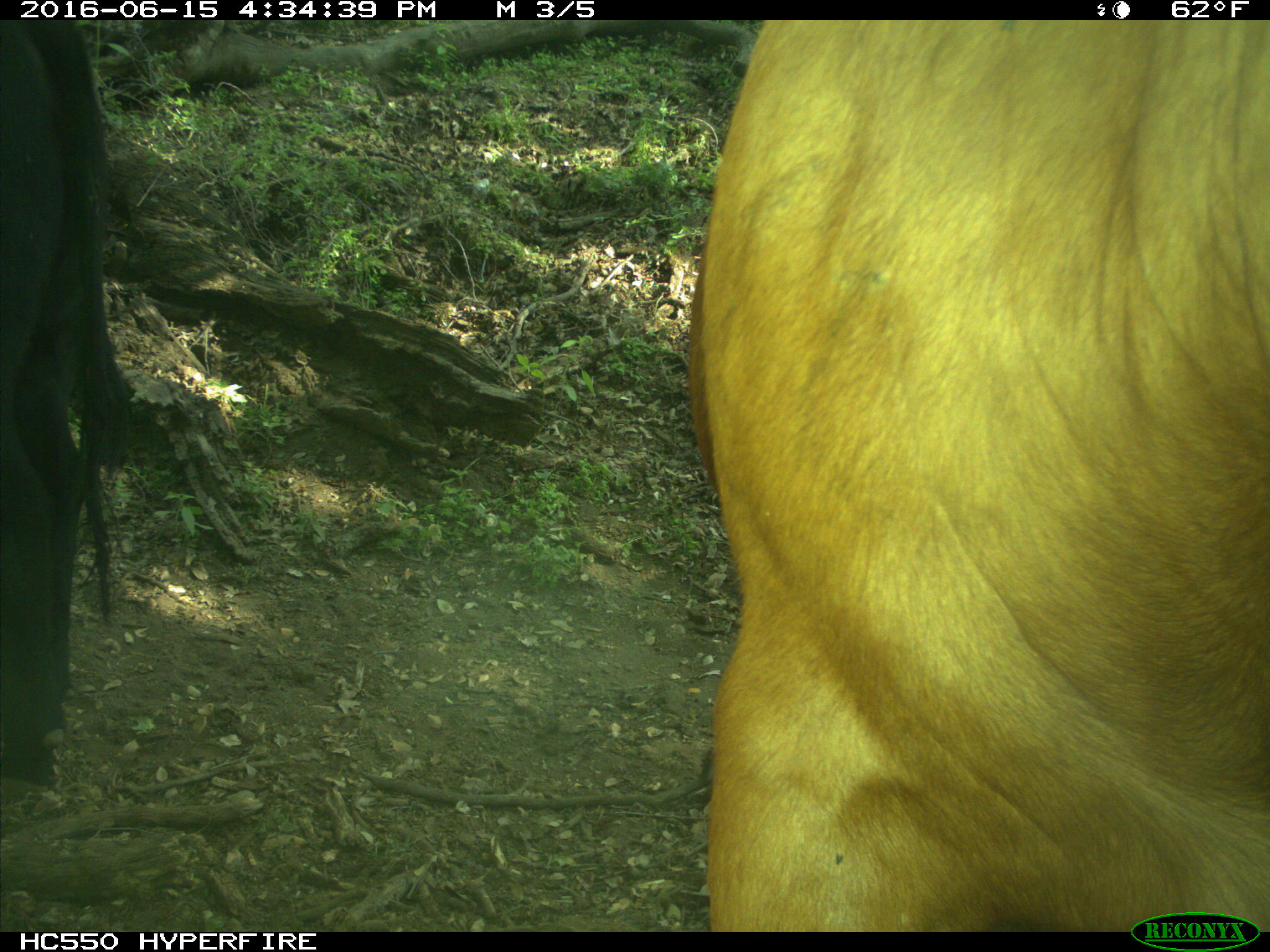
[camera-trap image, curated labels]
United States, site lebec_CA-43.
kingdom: Animalia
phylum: Chordata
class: Mammalia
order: Artiodactyla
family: Bovidae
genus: Bos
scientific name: Bos taurus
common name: domestic cow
Bos taurus (domestic cow).